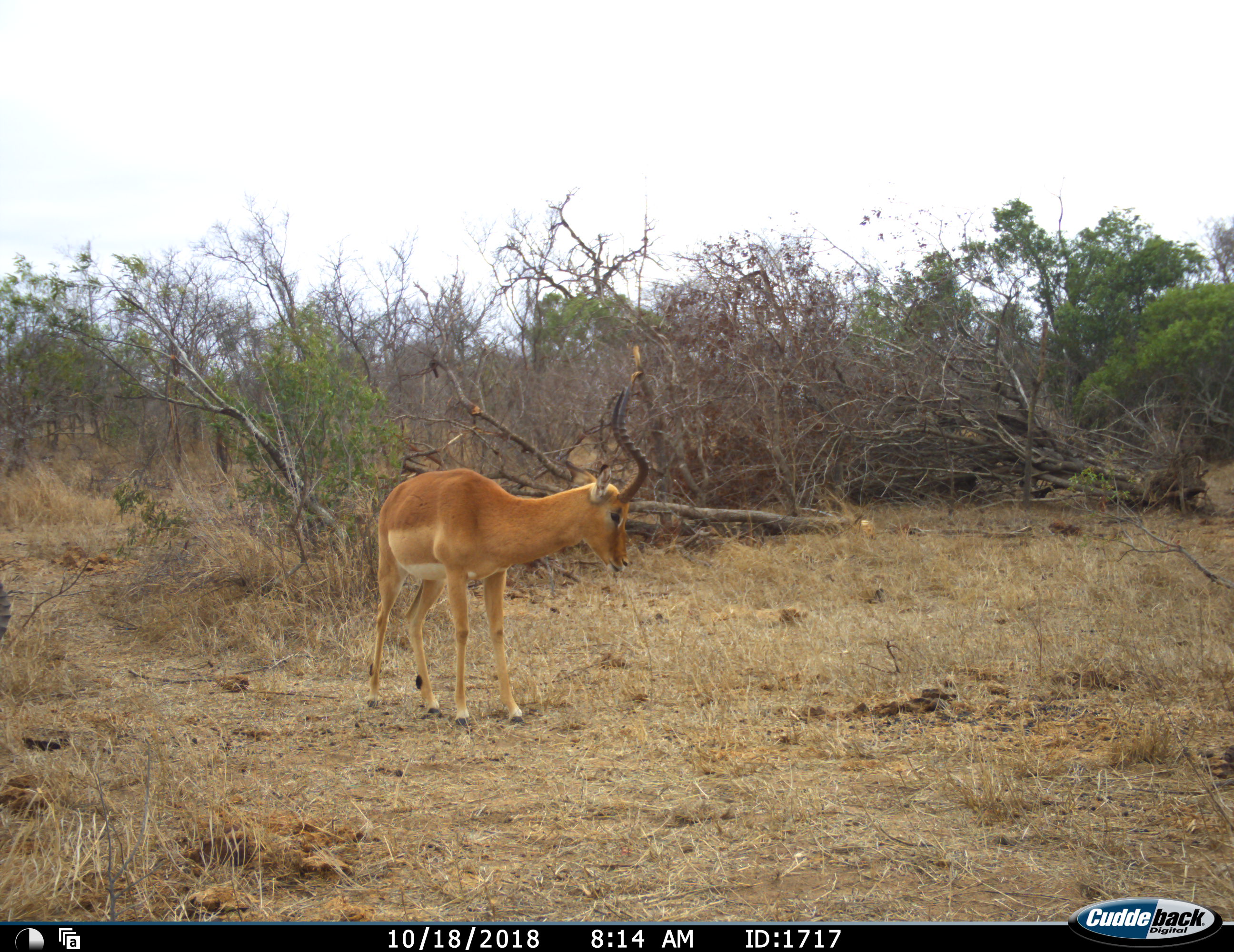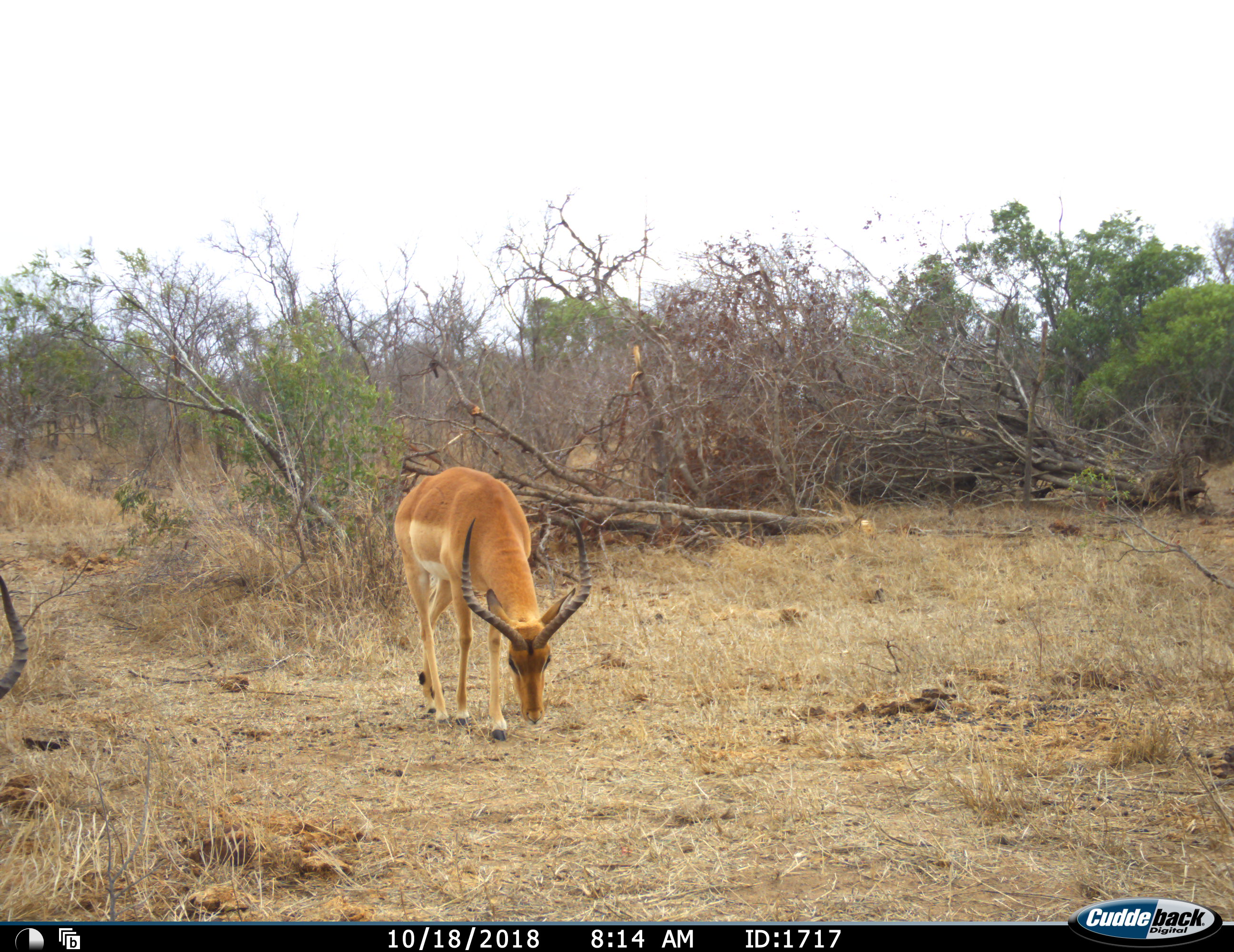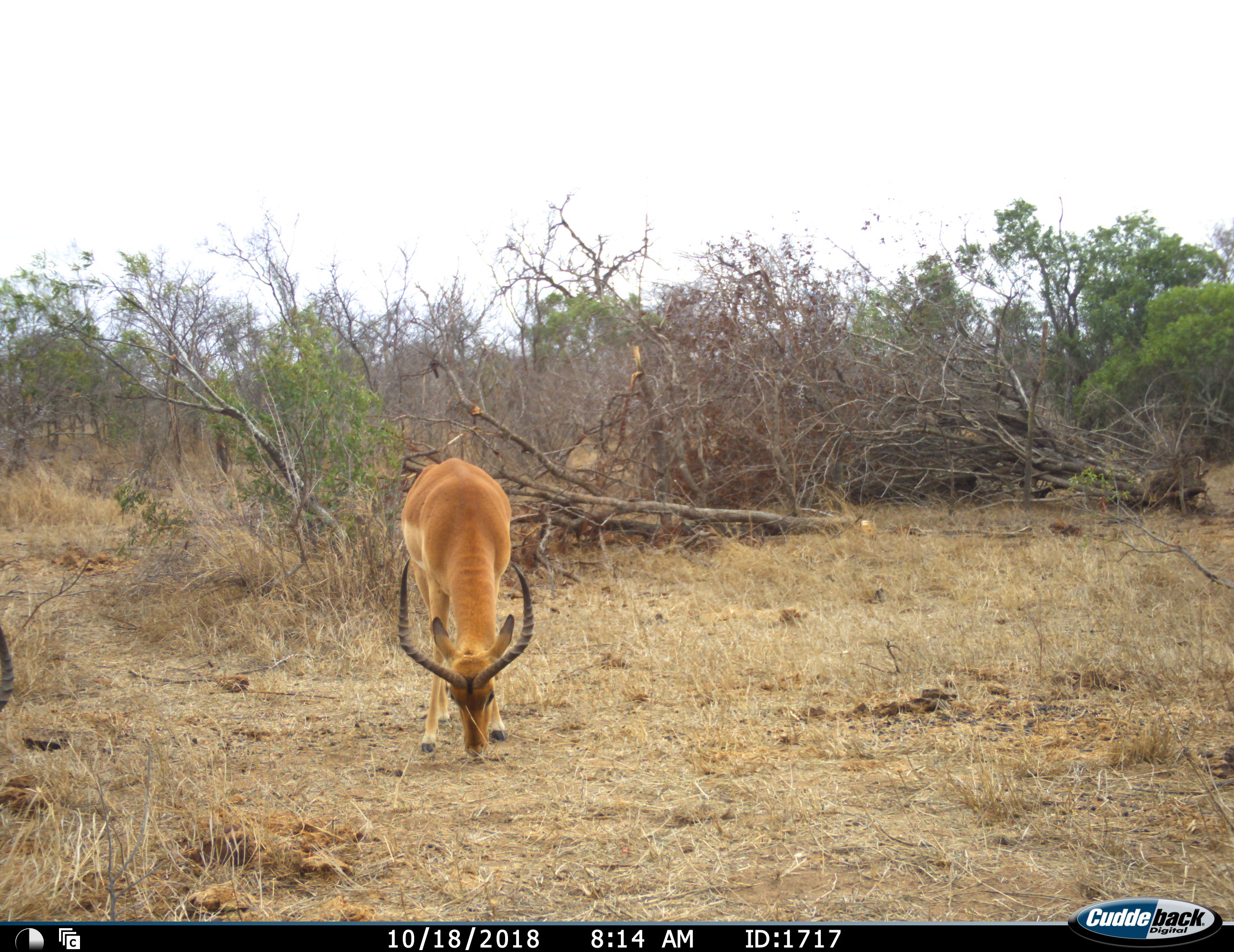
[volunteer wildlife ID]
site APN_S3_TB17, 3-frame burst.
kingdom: Animalia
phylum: Chordata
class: Mammalia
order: Artiodactyla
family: Bovidae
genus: Aepyceros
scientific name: Aepyceros melampus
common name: impala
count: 2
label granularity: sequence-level